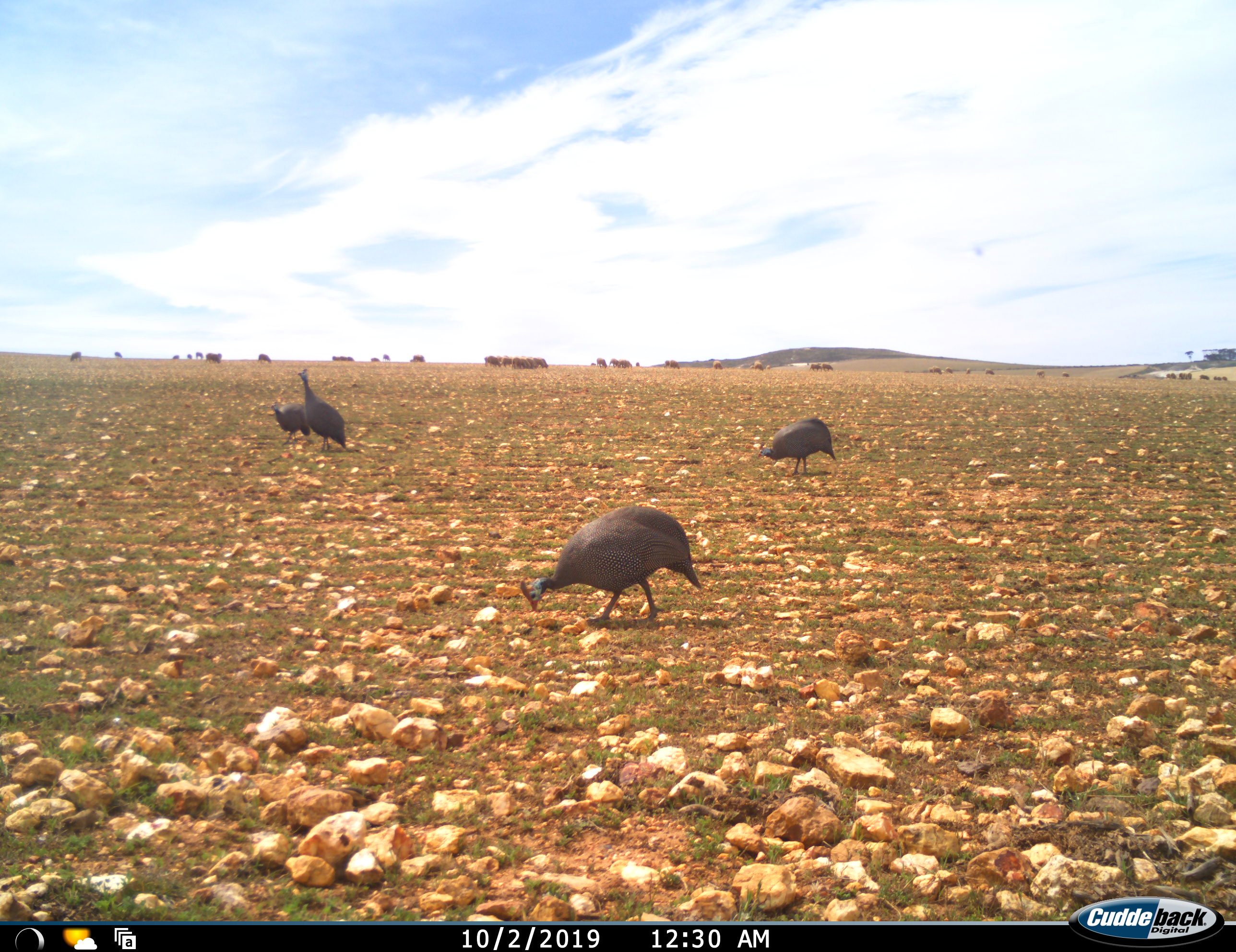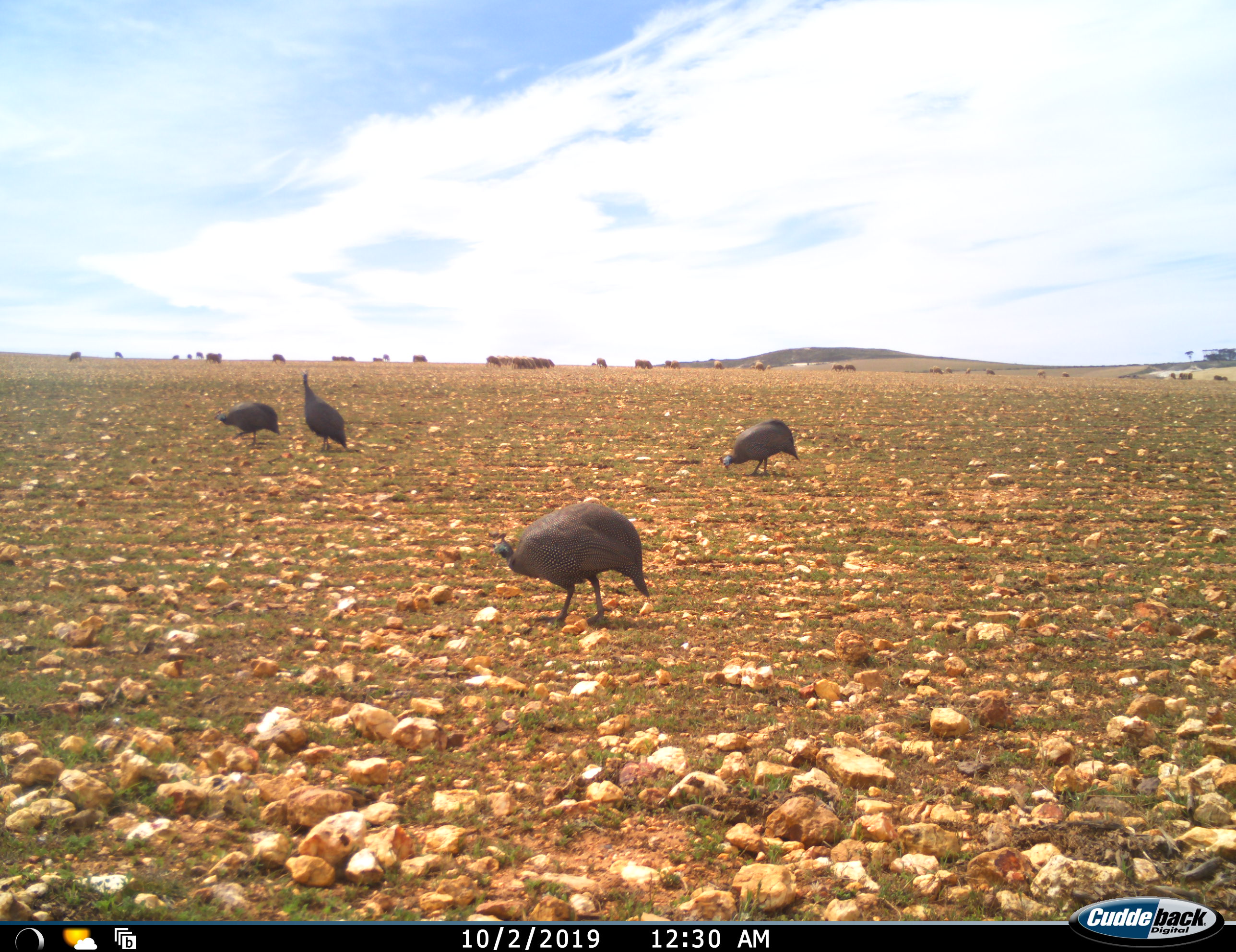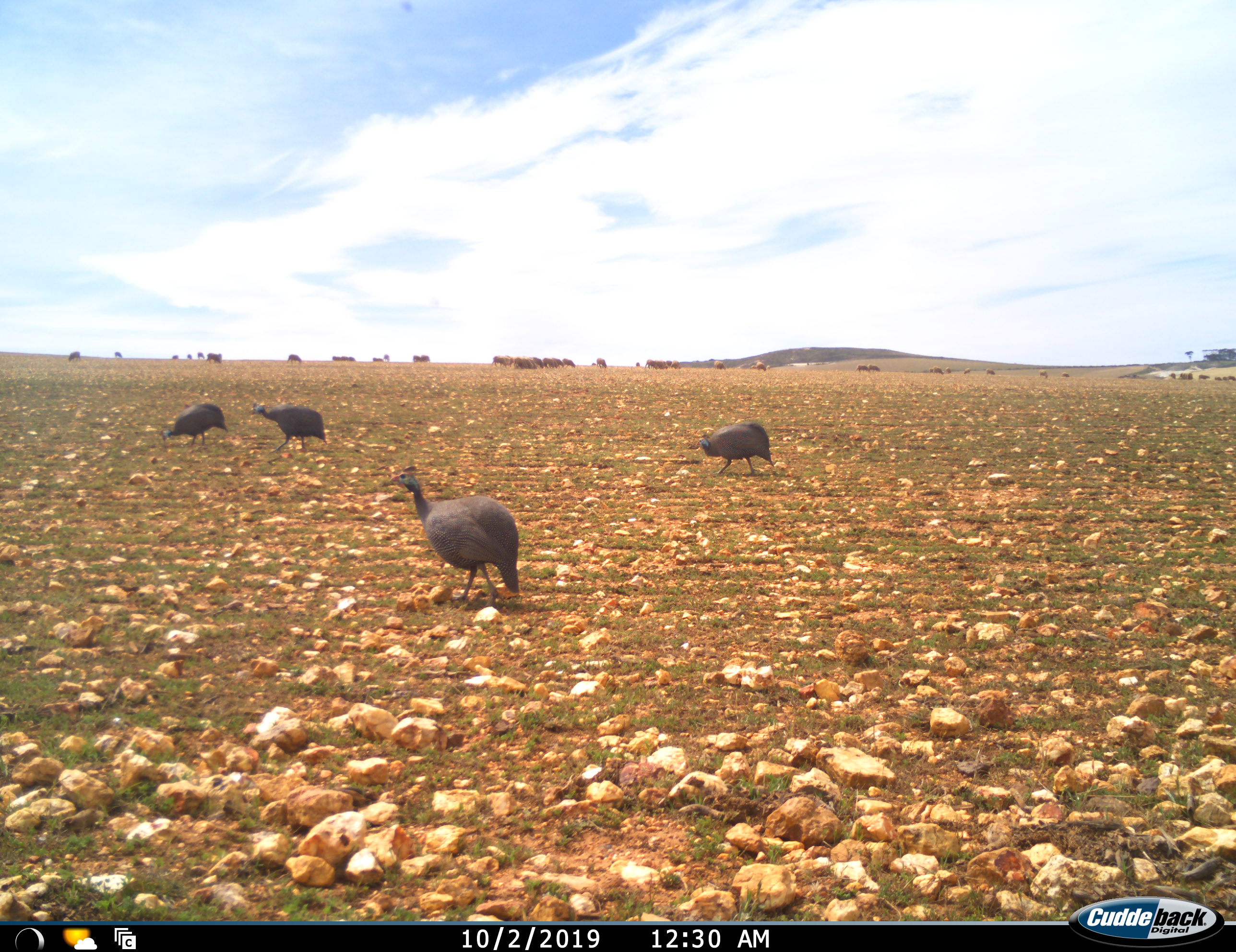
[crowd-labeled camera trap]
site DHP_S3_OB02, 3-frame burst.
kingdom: Animalia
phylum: Chordata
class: Aves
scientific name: Aves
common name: bird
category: birdother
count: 4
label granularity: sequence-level